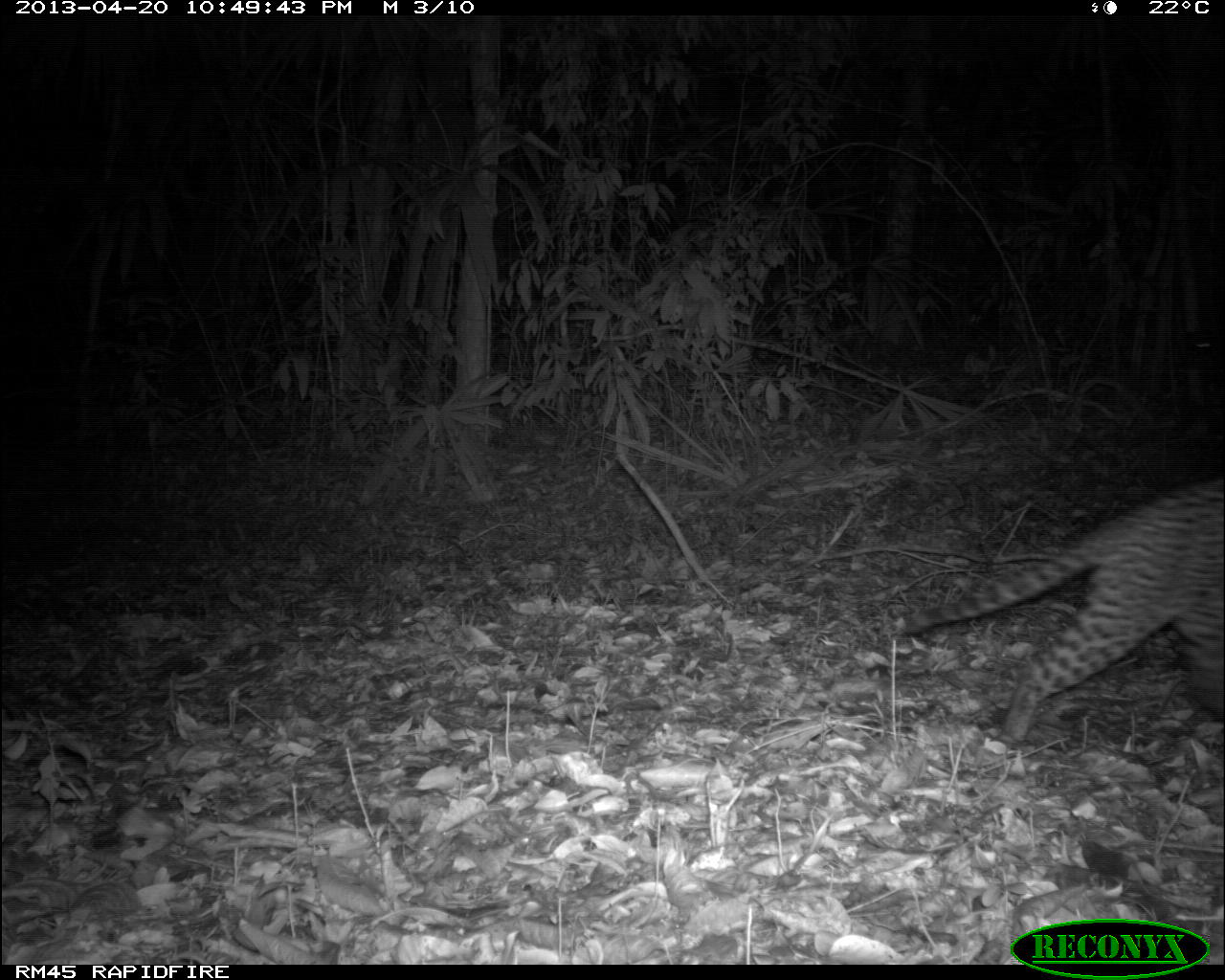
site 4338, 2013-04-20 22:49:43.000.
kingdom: Animalia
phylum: Chordata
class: Mammalia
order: Carnivora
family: Felidae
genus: Leopardus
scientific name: Leopardus pardalis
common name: ocelot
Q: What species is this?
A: Leopardus pardalis (ocelot).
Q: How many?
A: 1.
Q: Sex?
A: Male.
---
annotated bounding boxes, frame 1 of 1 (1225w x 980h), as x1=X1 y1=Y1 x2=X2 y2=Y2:
leopardus pardalis: x1=893 y1=475 x2=1225 y2=743